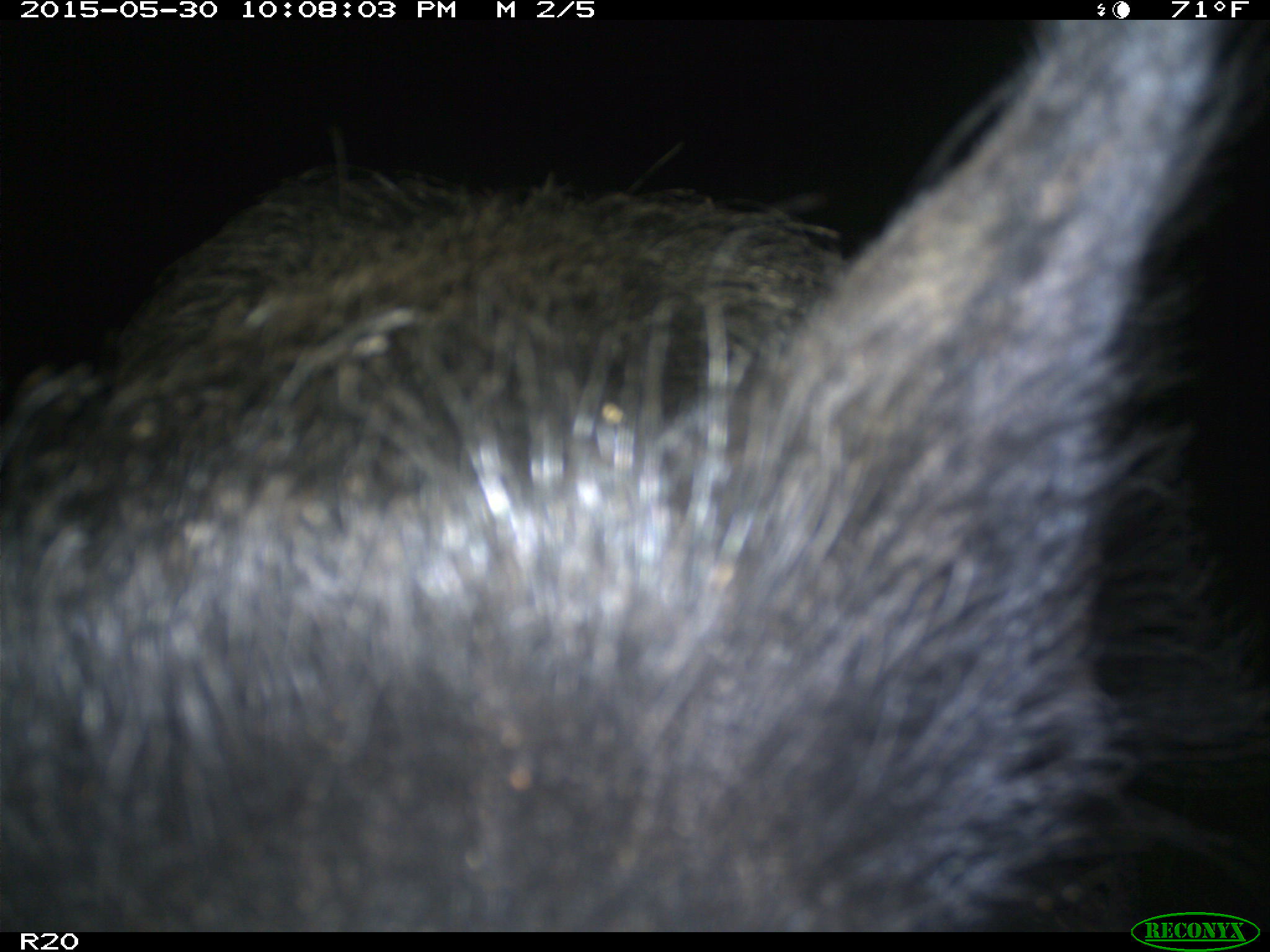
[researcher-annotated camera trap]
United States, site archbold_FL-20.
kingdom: Animalia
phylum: Chordata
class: Mammalia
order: Artiodactyla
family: Suidae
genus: Sus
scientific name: Sus scrofa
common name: wild boar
Sus scrofa (wild boar).